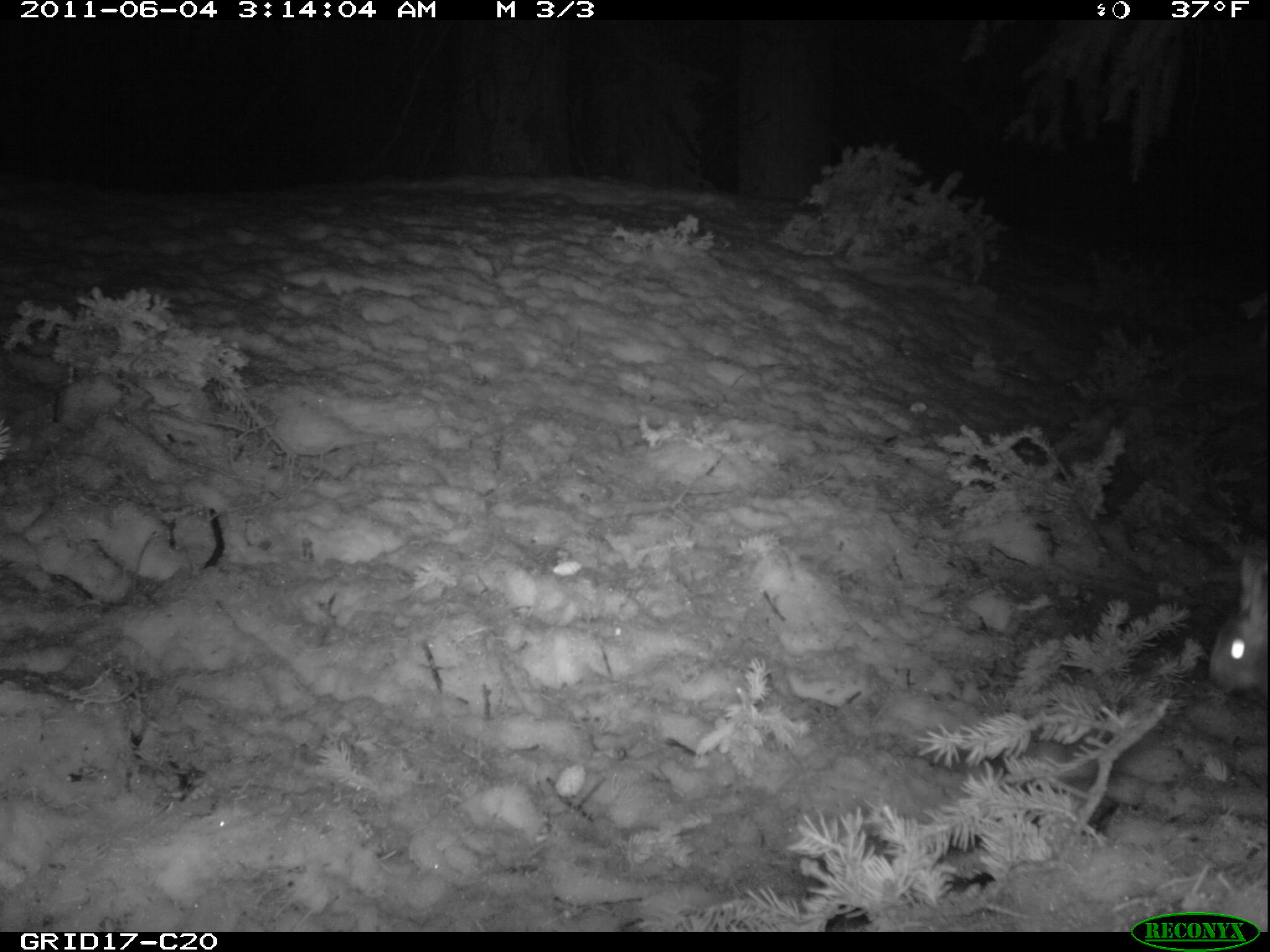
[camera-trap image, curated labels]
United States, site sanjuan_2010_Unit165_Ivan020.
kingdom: Animalia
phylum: Chordata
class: Mammalia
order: Lagomorpha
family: Leporidae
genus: Lepus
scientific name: Lepus americanus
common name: snowshoe hare